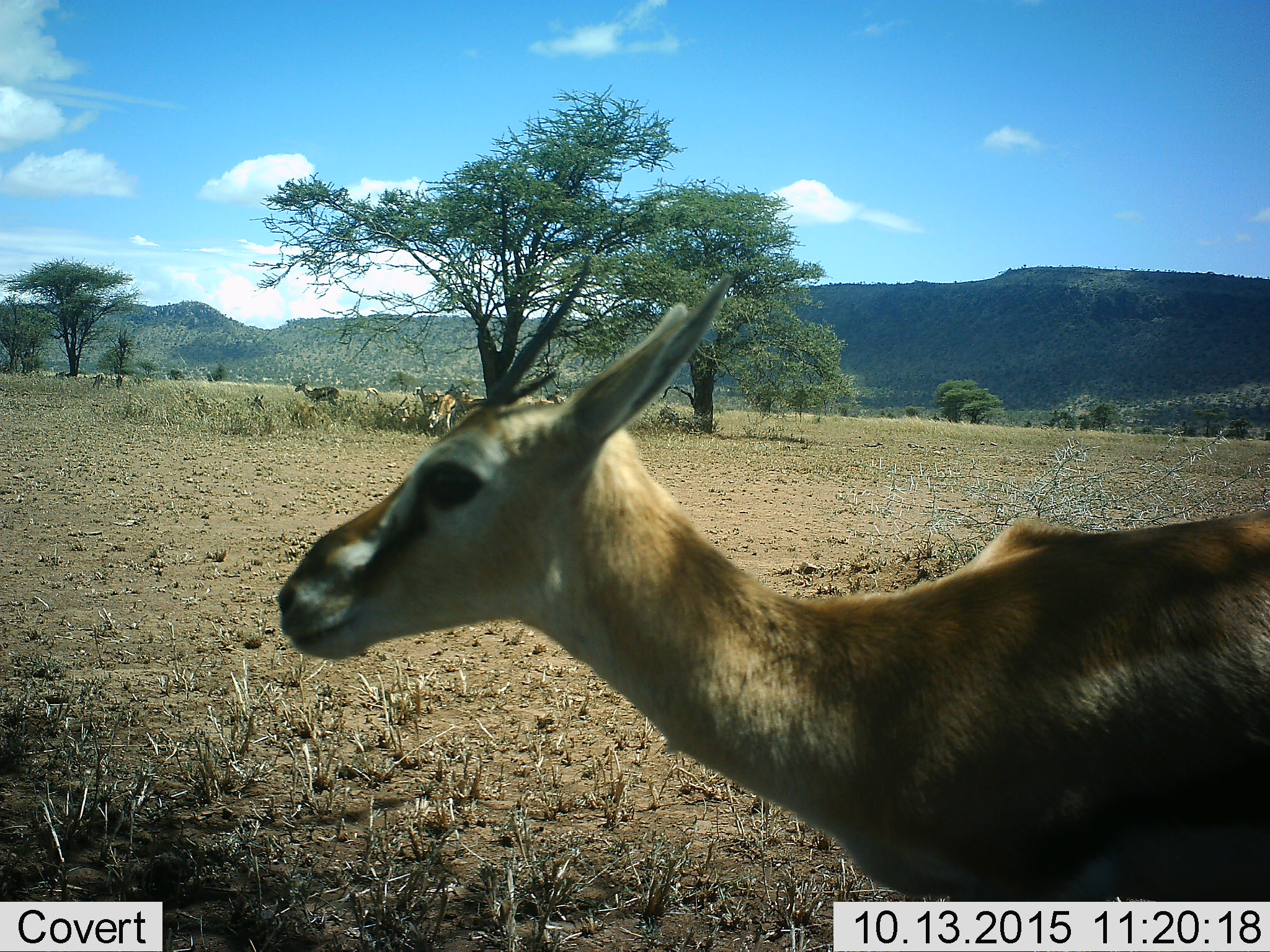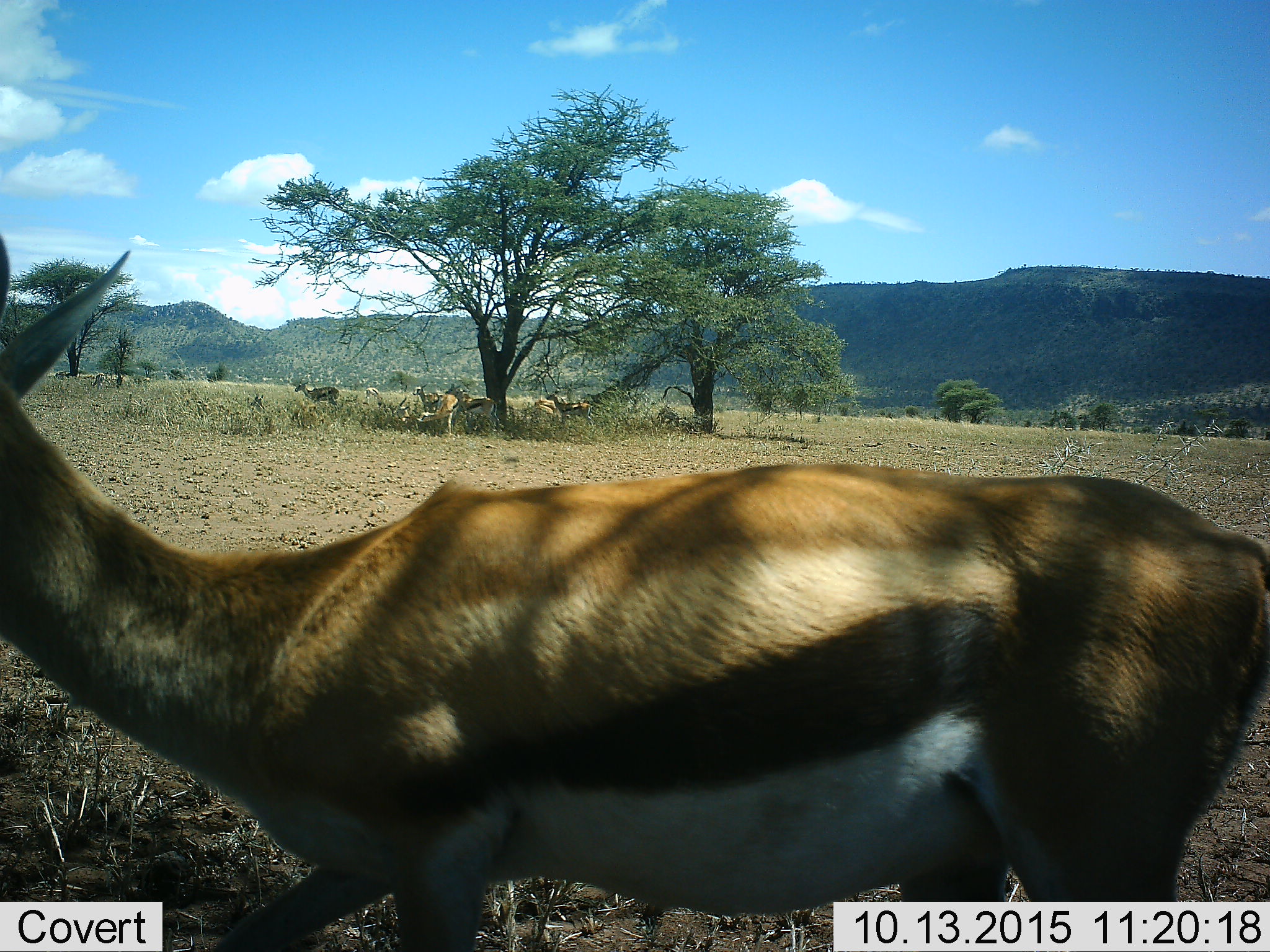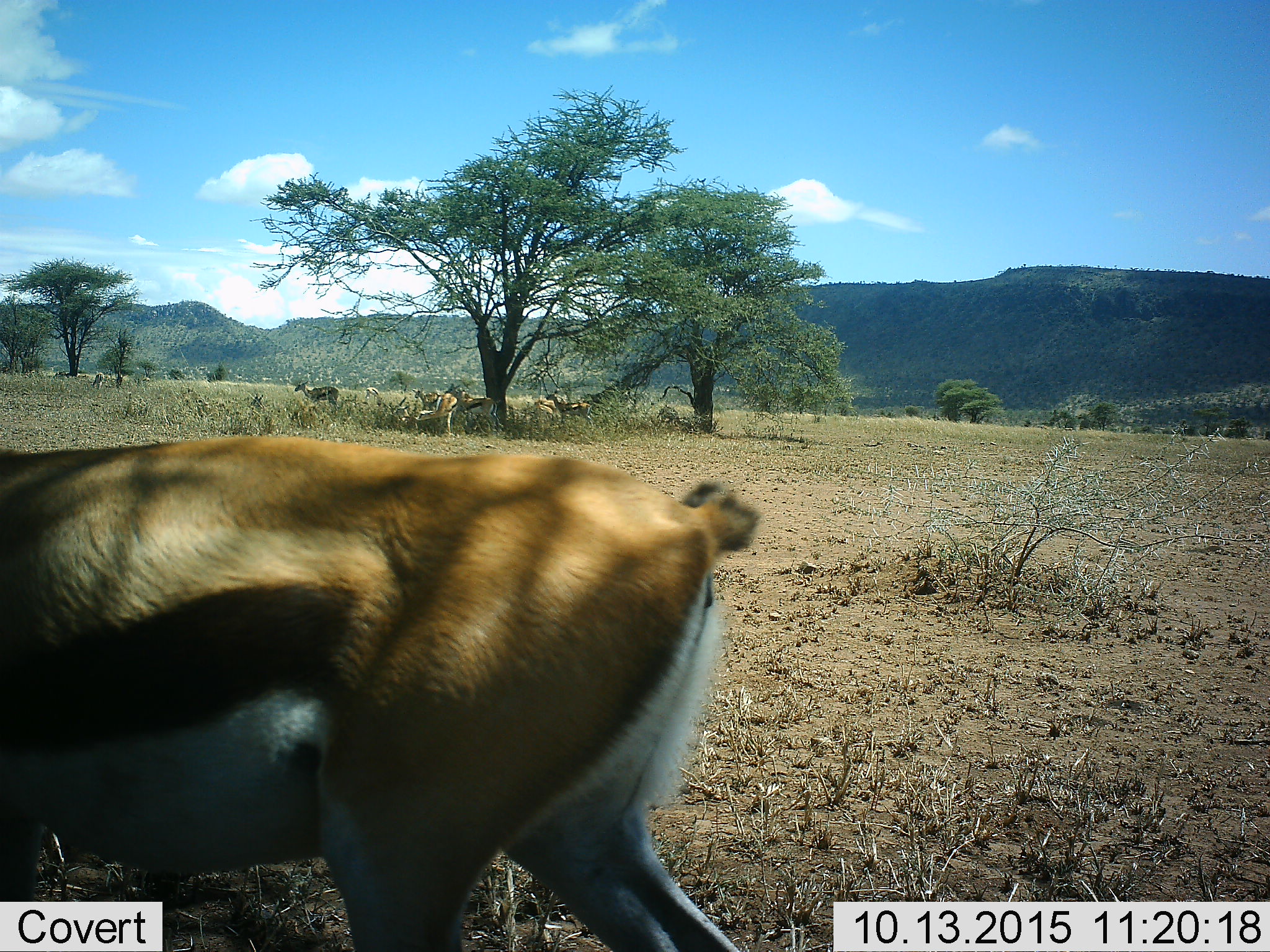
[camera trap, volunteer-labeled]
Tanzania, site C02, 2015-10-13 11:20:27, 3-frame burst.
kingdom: Animalia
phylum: Chordata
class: Mammalia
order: Artiodactyla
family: Bovidae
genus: Eudorcas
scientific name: Eudorcas thomsonii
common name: thomson's gazelle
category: gazellethomsons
Gazellethomsons (thomson's gazelle) (Eudorcas thomsonii), count 6. Behavior (volunteer vote fractions): standing 73%, resting 40%, moving 80%, interacting 0%. Young present (vote fraction): 0%. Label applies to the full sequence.